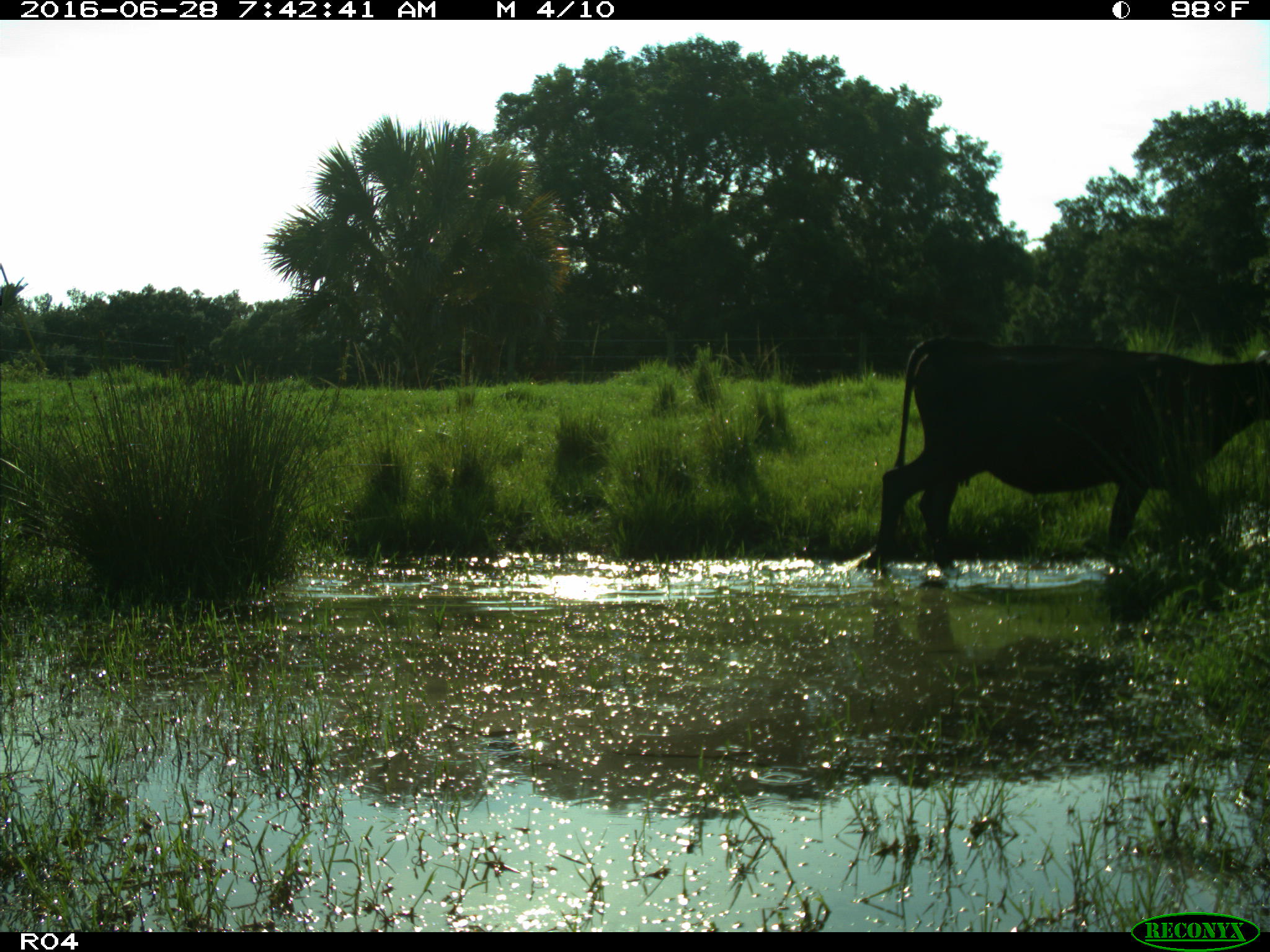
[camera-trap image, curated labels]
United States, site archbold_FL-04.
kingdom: Animalia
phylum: Chordata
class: Mammalia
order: Artiodactyla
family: Bovidae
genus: Bos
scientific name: Bos taurus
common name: domestic cow